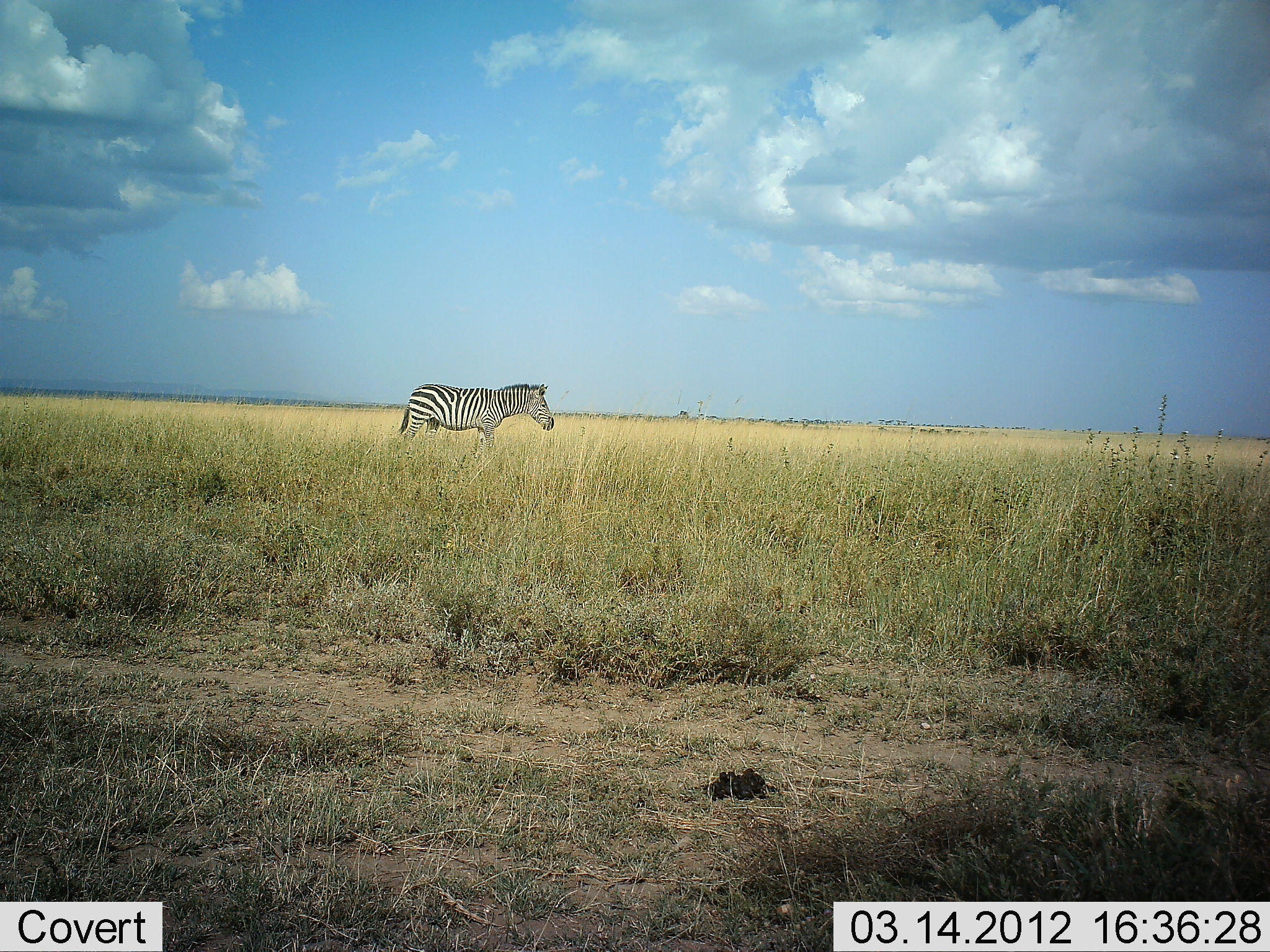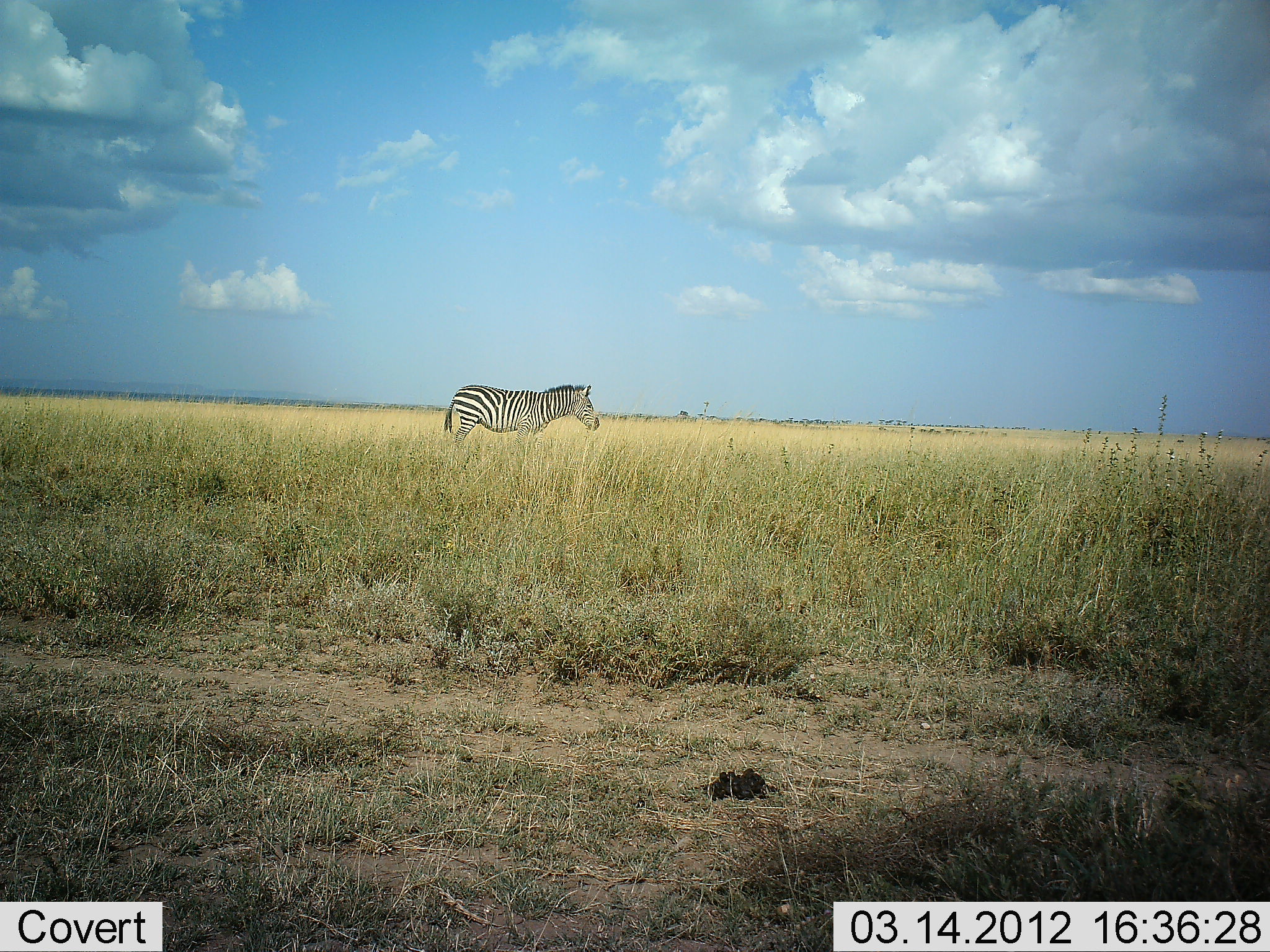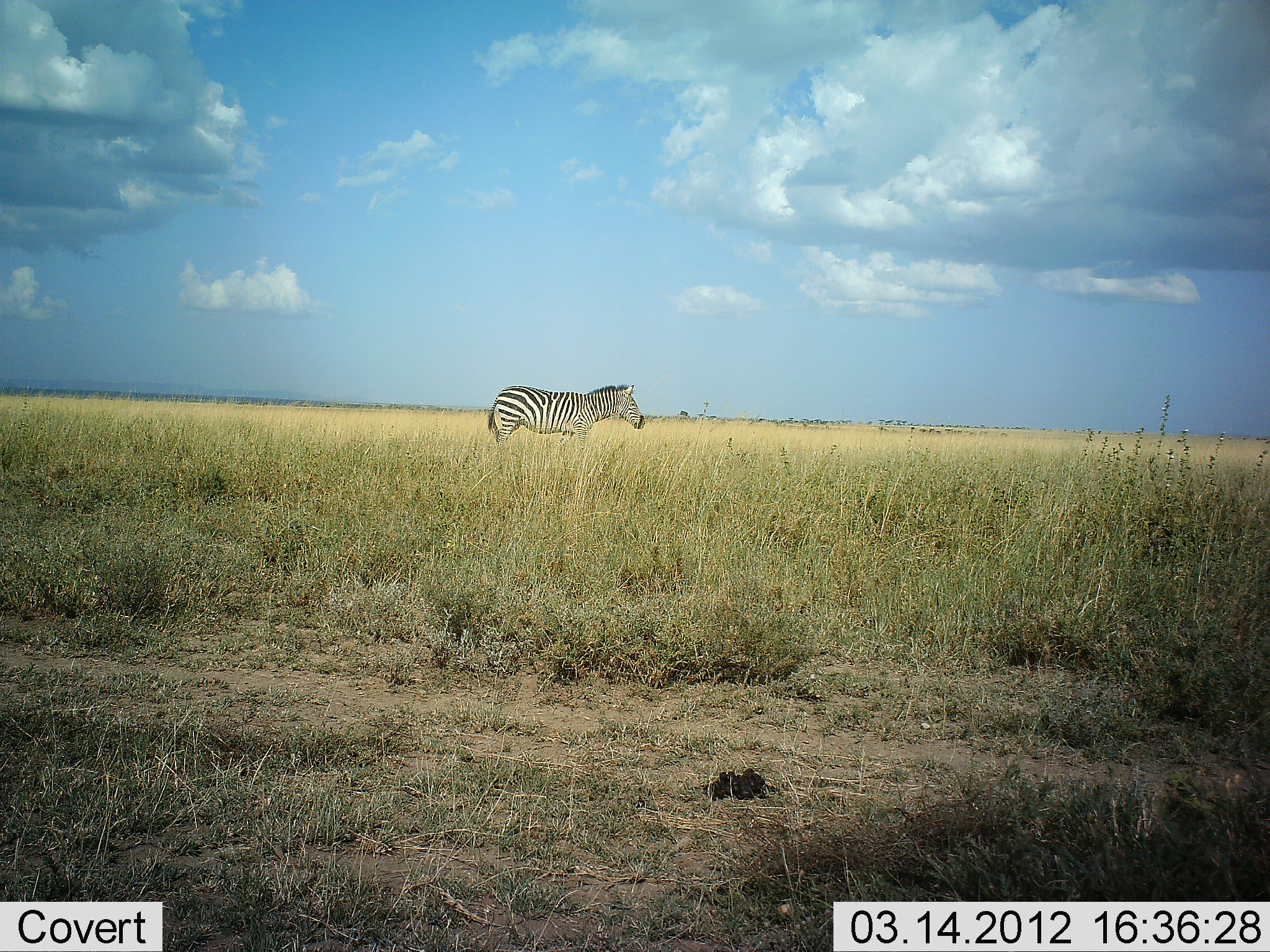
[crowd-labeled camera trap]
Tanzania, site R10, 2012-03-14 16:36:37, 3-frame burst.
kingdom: Animalia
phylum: Chordata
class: Mammalia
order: Perissodactyla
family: Equidae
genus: Equus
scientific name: Equus quagga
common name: plains zebra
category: zebra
Zebra (plains zebra) (Equus quagga), count 1. Behavior (volunteer vote fractions): standing 18%, resting 0%, moving 82%, interacting 0%. Young present (vote fraction): 0%. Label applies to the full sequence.